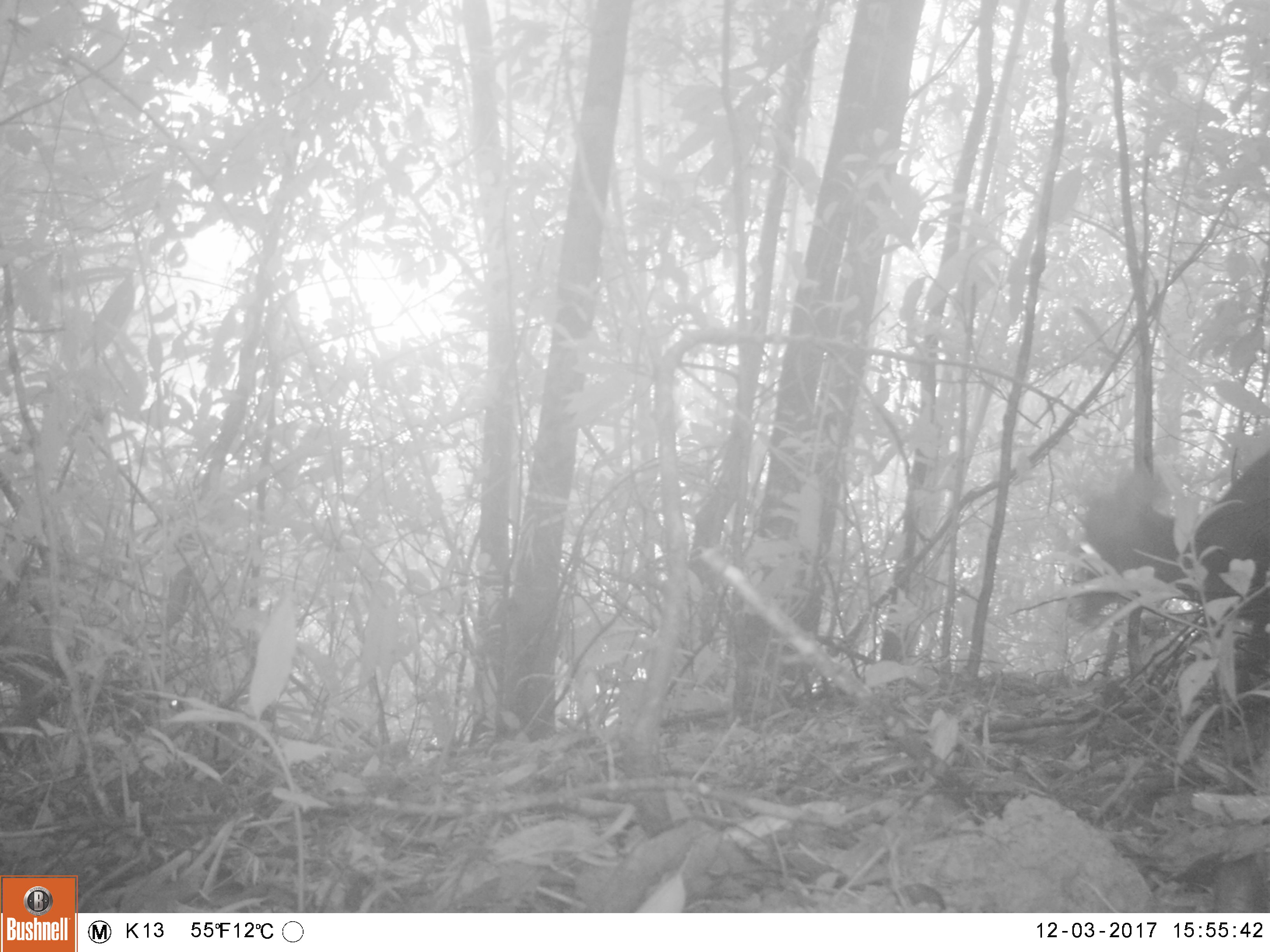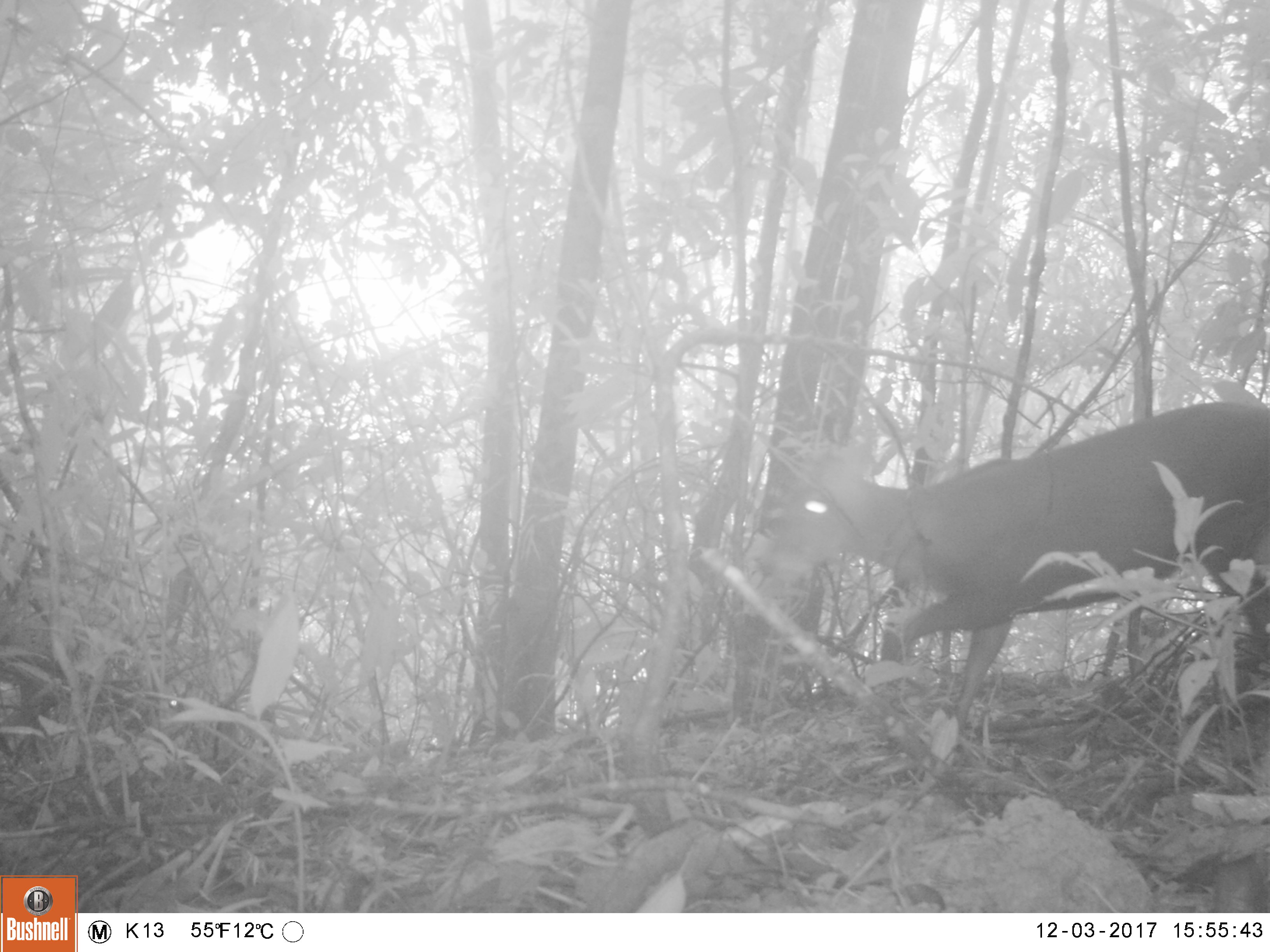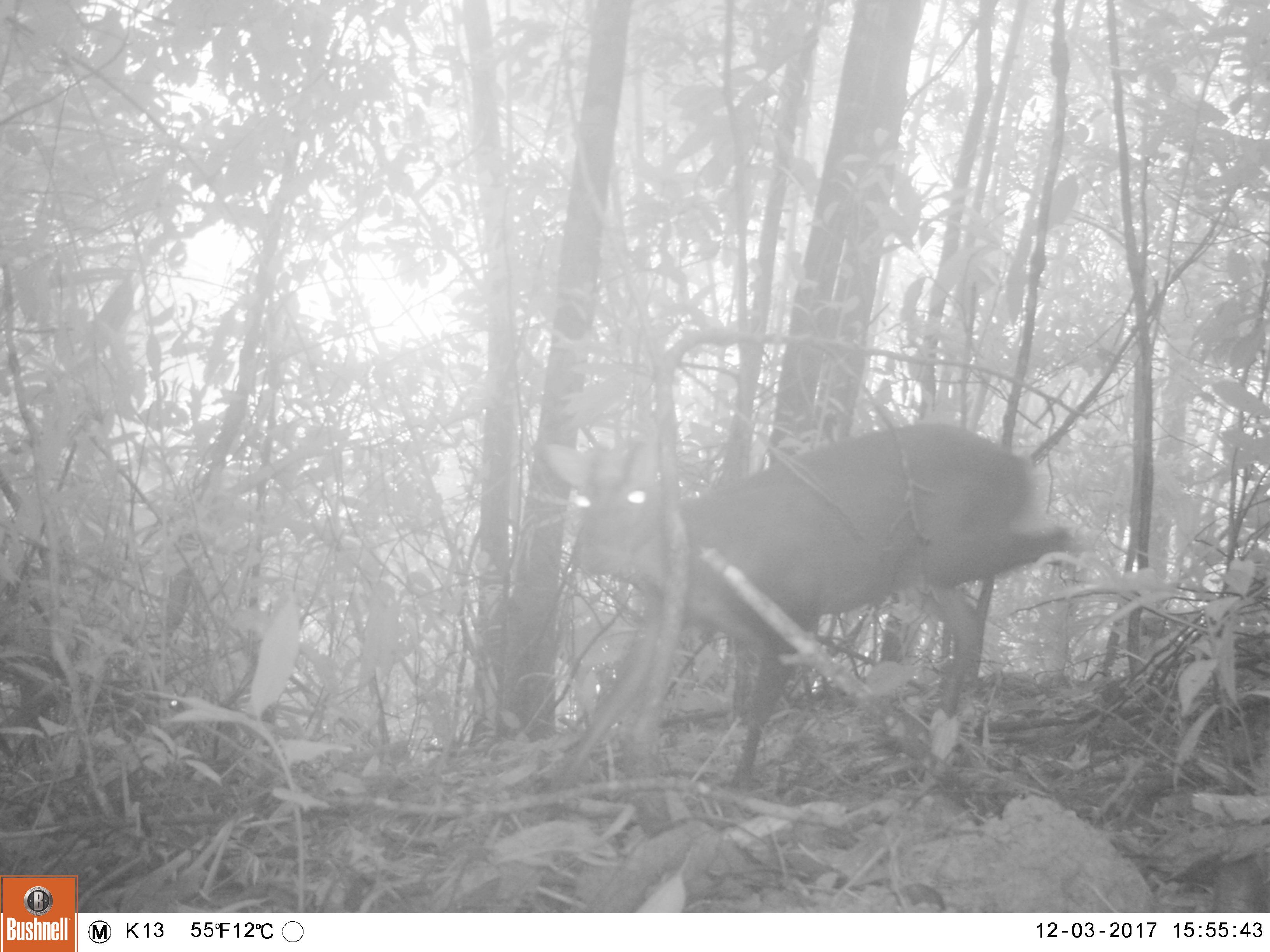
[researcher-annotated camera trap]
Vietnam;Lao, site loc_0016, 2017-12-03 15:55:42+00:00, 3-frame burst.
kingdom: Animalia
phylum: Chordata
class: Mammalia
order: Artiodactyla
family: Cervidae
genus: Muntiacus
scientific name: Muntiacus rooseveltorum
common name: roosevelt's muntjac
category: roosevelts muntjac group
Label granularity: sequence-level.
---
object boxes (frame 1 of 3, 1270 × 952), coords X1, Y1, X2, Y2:
roosevelts muntjac group: 1064, 448, 1270, 728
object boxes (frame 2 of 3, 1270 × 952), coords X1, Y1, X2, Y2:
roosevelts muntjac group: 757, 402, 1270, 750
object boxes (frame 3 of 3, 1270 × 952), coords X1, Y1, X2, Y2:
roosevelts muntjac group: 540, 423, 1078, 795